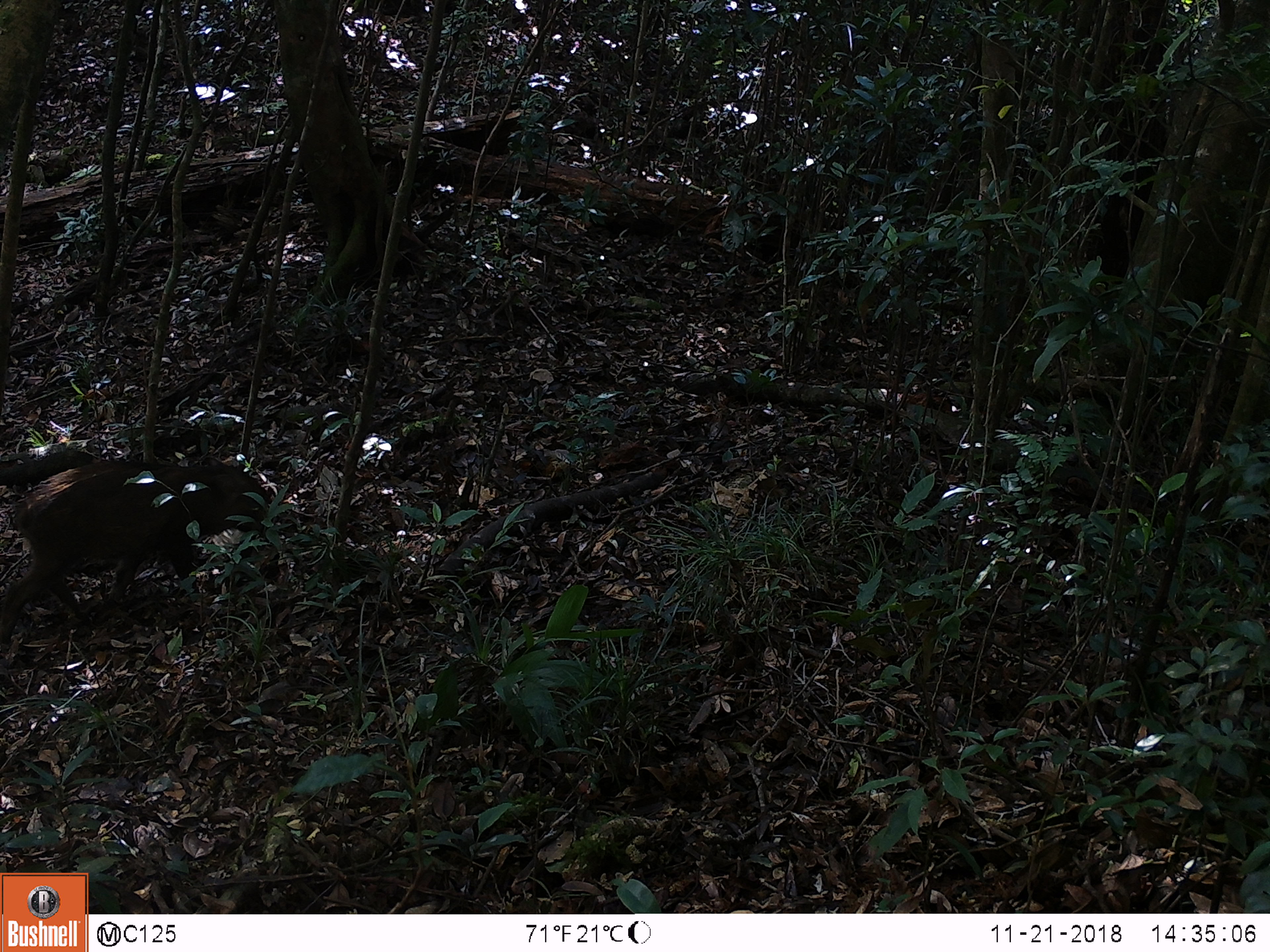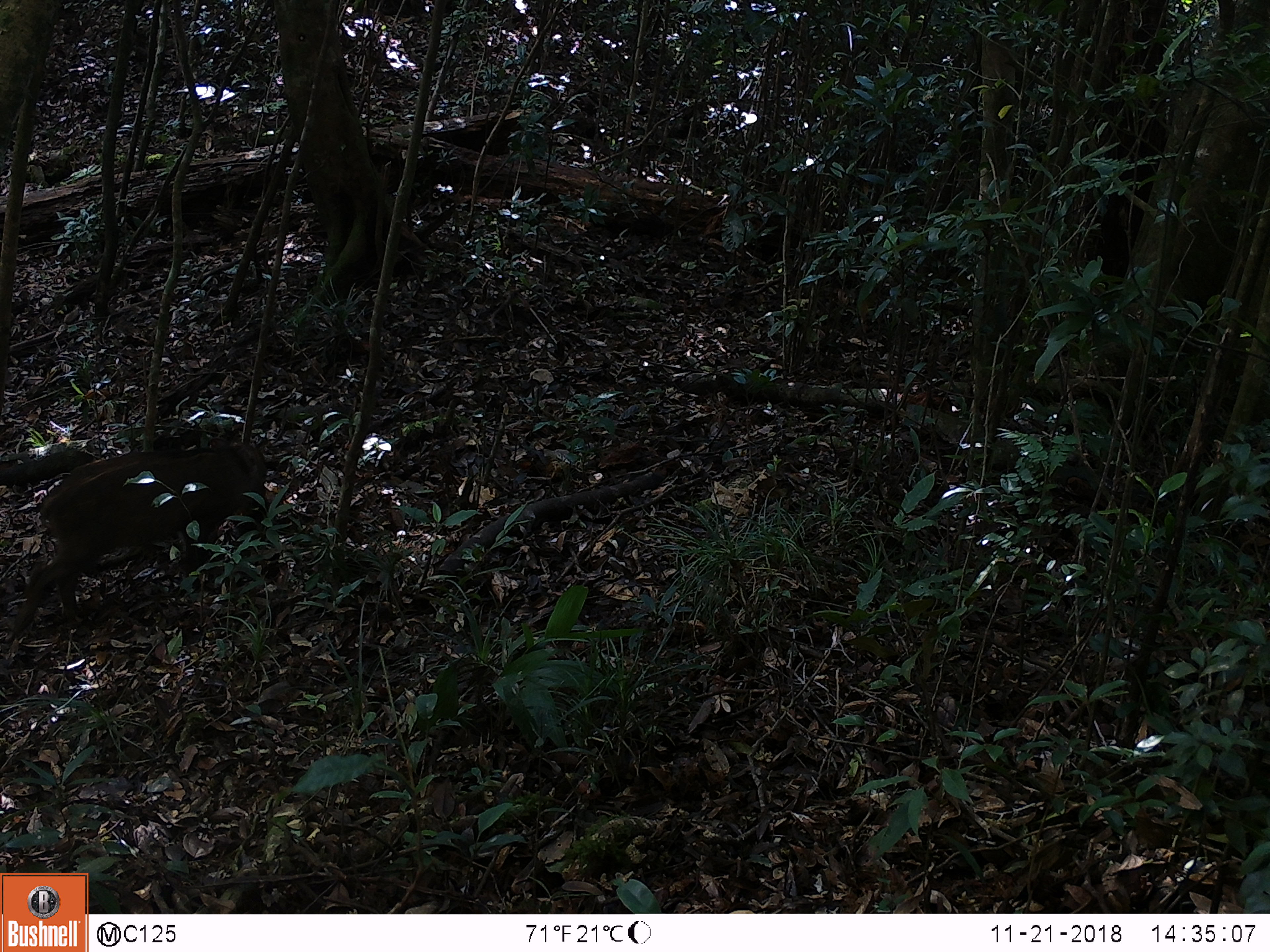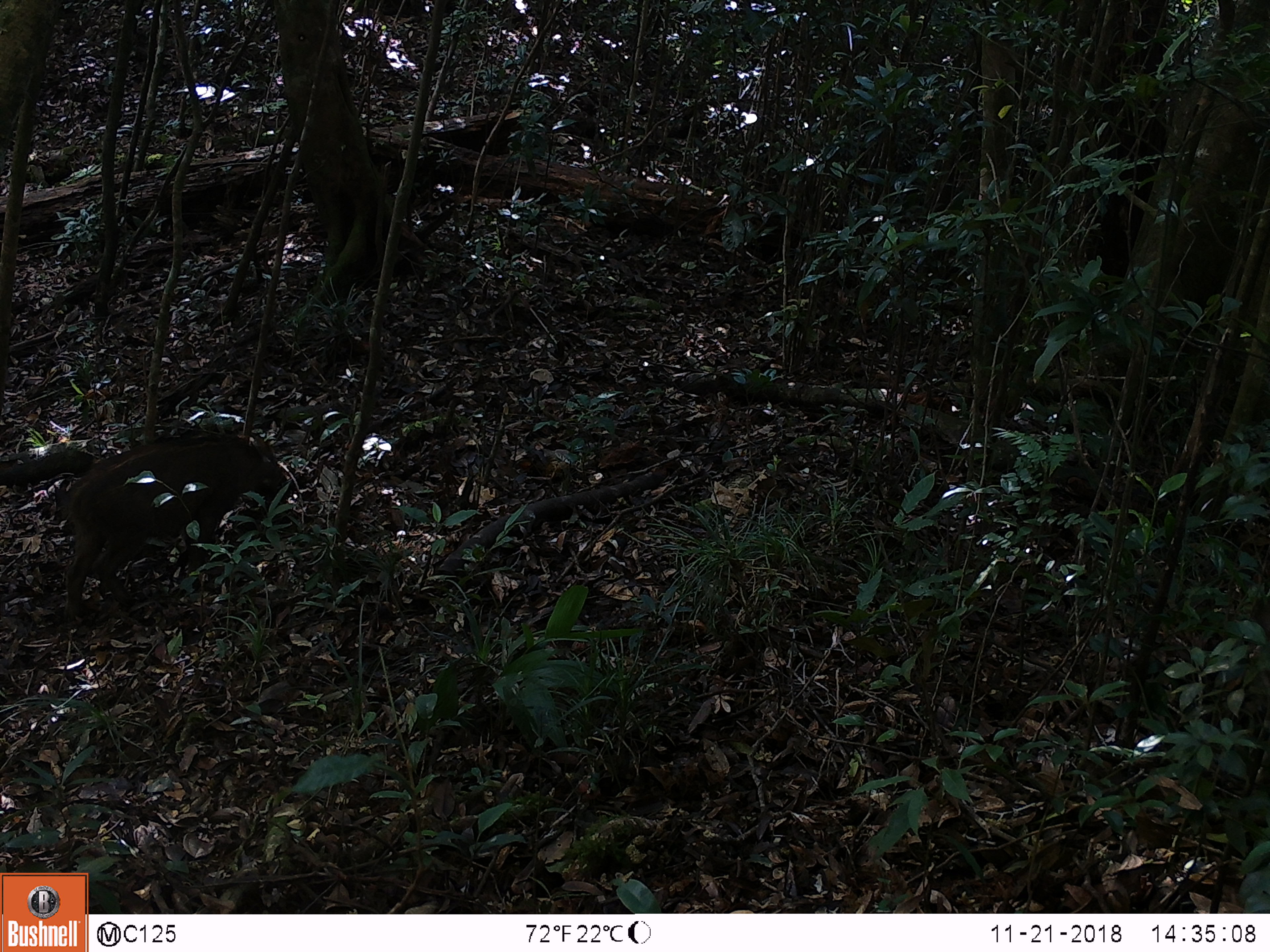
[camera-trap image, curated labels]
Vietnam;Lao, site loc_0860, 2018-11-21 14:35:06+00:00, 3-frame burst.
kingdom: Animalia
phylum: Chordata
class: Mammalia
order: Artiodactyla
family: Suidae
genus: Sus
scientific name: Sus scrofa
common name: eurasian wild pig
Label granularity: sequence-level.